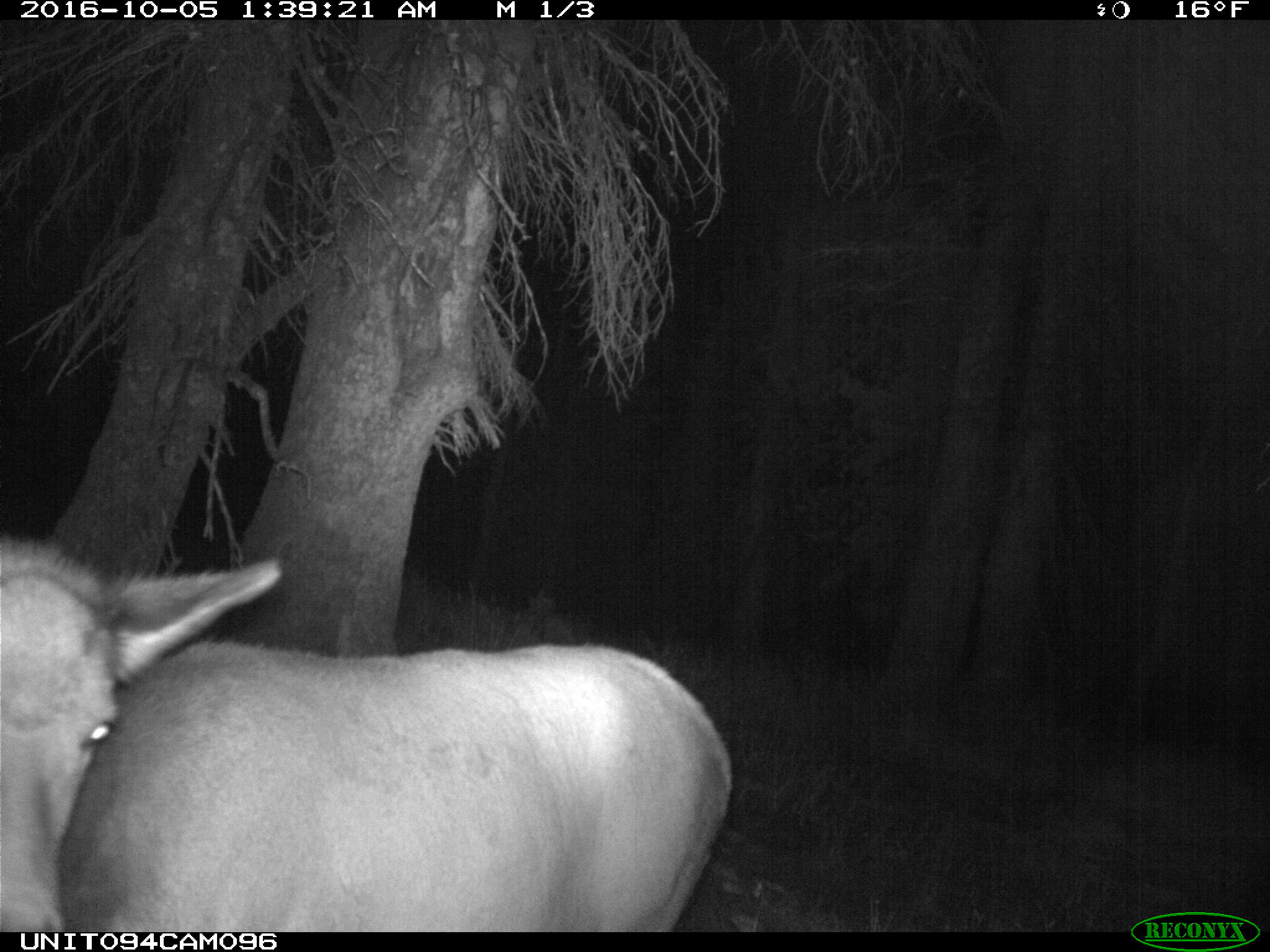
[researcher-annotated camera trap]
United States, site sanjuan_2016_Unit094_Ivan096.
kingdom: Animalia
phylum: Chordata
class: Mammalia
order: Artiodactyla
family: Cervidae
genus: Cervus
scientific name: Cervus elaphus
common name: red deer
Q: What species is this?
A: Cervus elaphus (red deer).